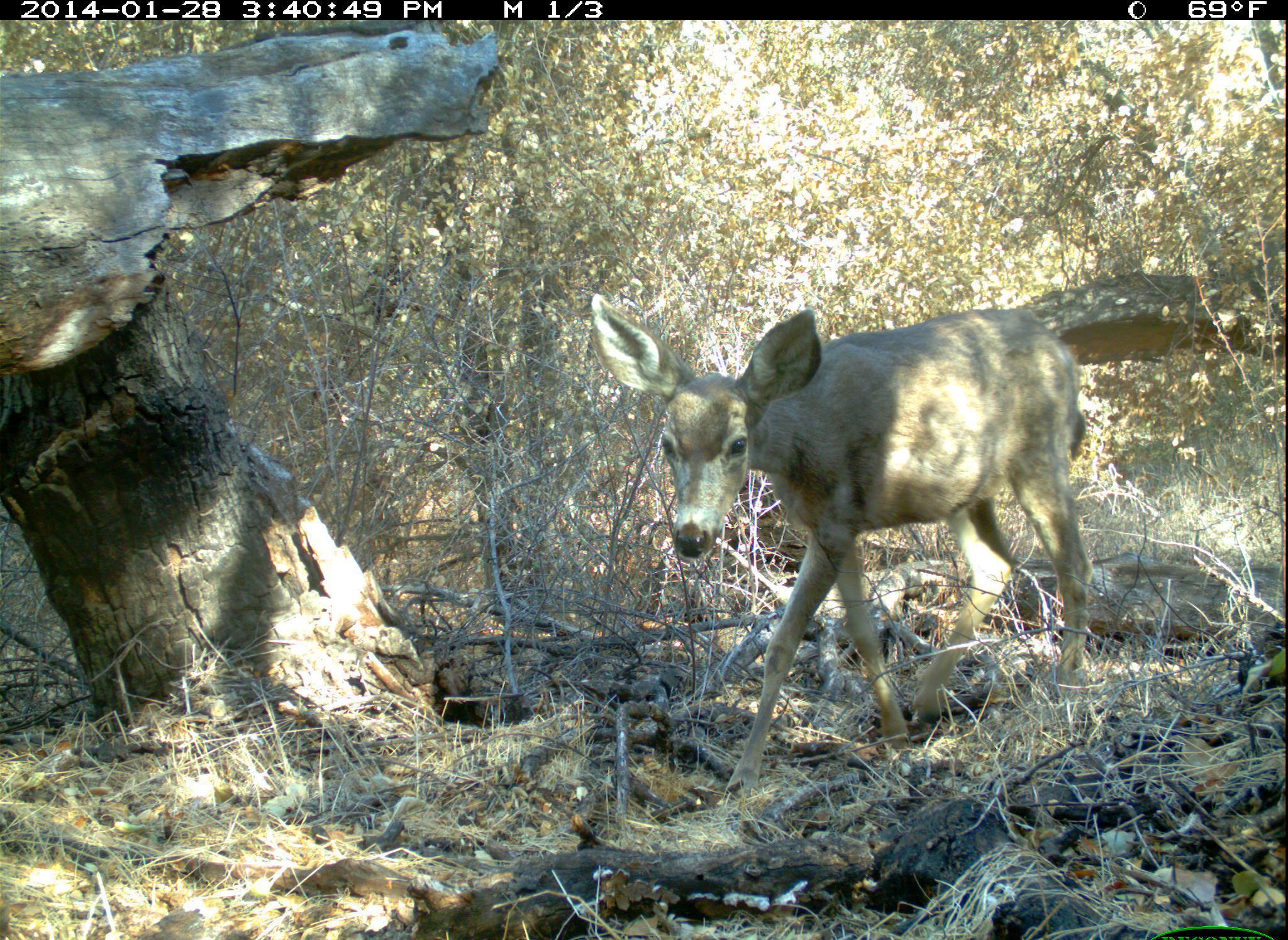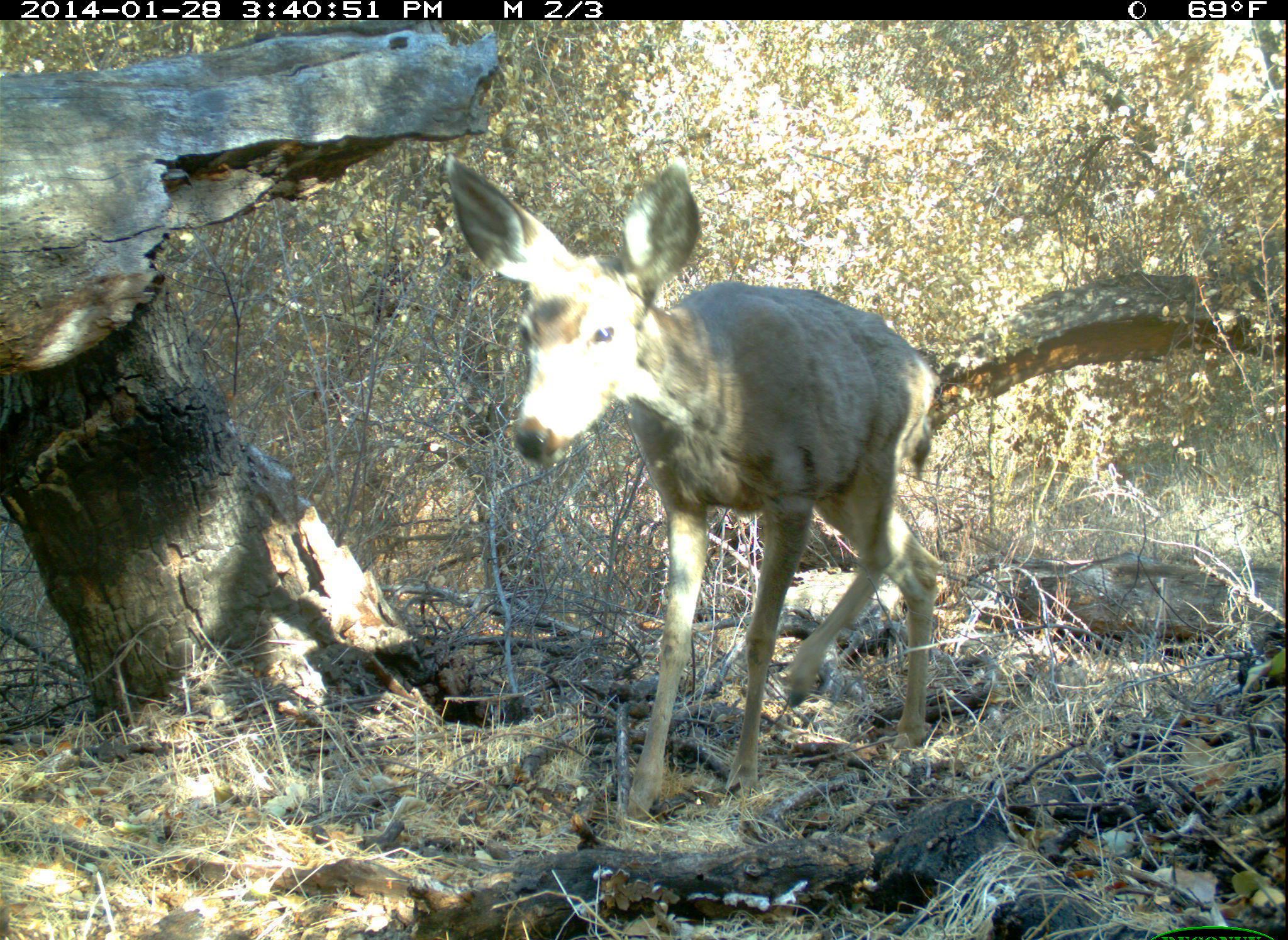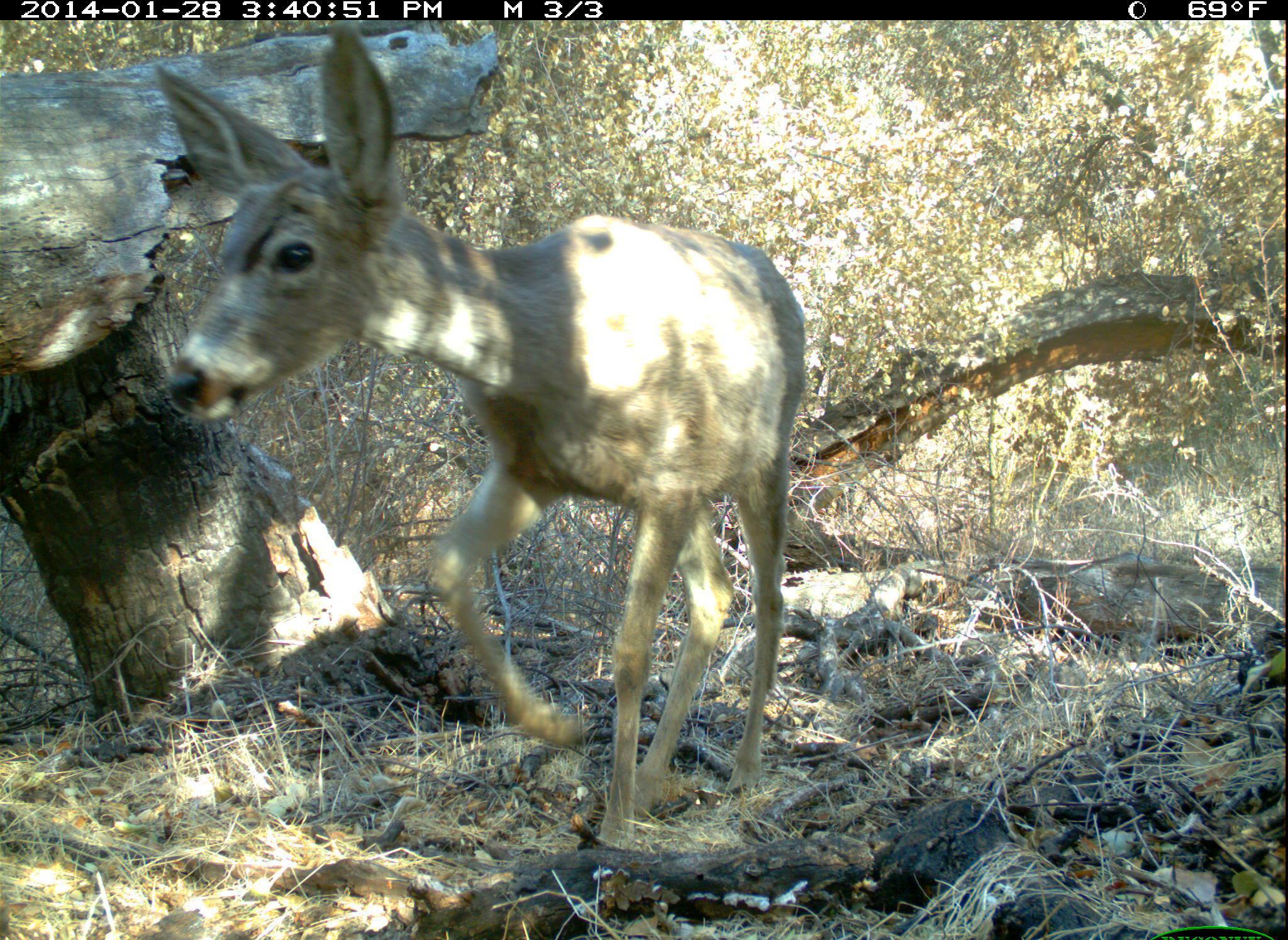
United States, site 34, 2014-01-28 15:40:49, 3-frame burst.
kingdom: Animalia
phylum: Chordata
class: Mammalia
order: Artiodactyla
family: Cervidae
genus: Odocoileus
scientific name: Odocoileus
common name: deer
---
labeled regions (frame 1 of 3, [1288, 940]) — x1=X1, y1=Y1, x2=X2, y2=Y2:
deer: x1=588, y1=292, x2=1092, y2=805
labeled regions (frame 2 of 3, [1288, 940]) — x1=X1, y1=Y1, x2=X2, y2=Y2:
deer: x1=443, y1=149, x2=940, y2=829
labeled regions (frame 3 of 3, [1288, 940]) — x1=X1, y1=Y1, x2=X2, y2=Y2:
deer: x1=155, y1=21, x2=805, y2=852